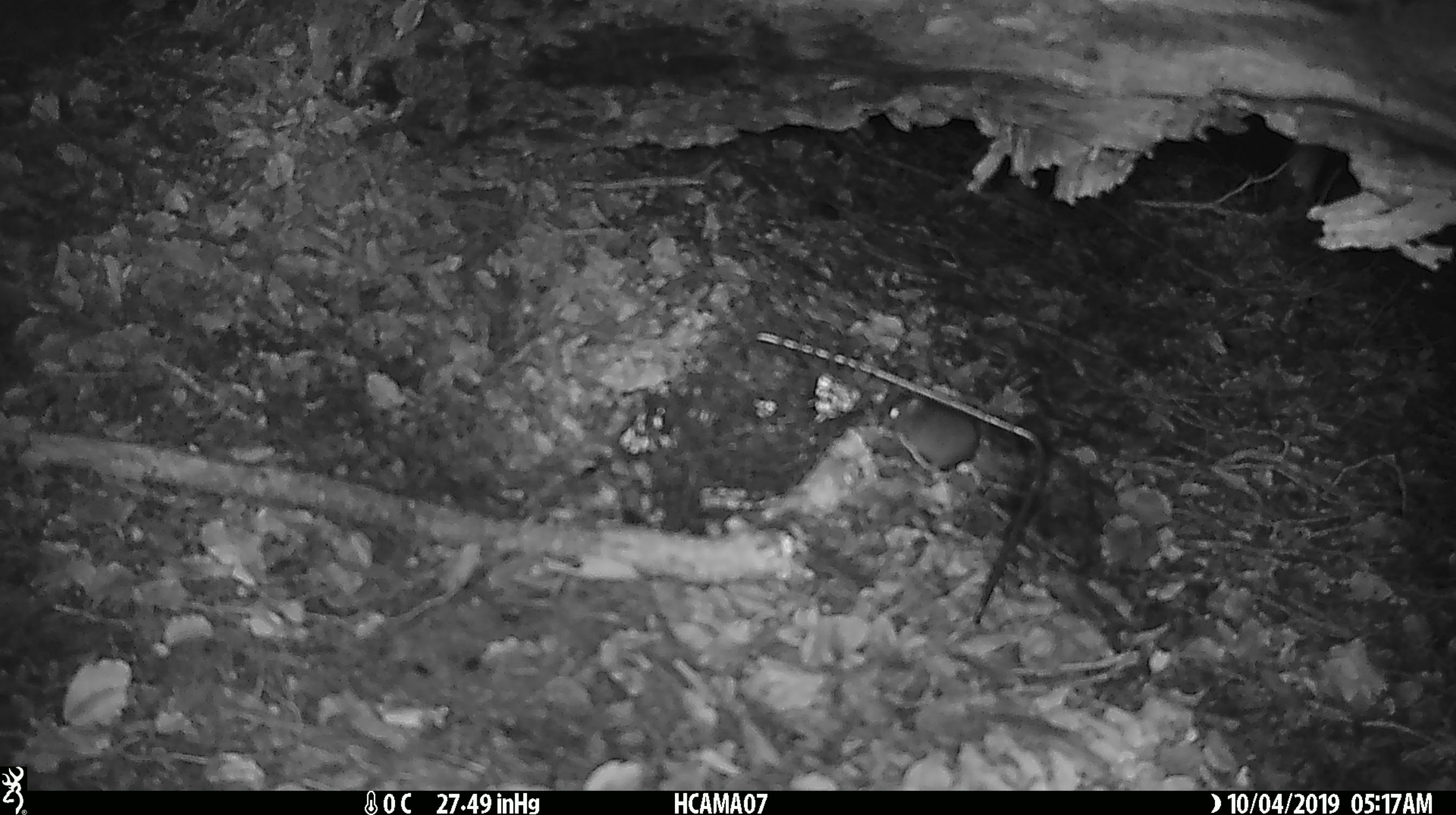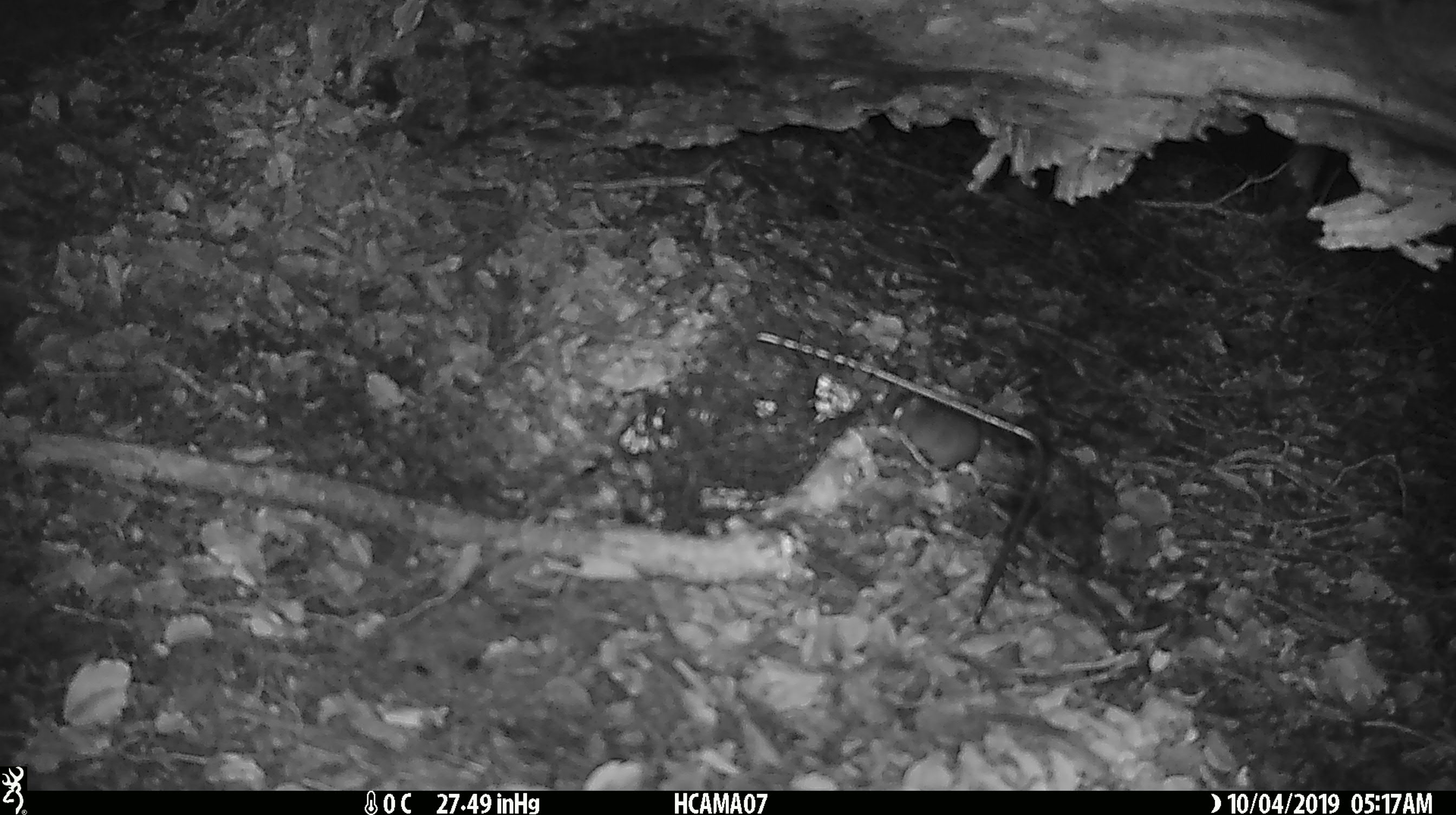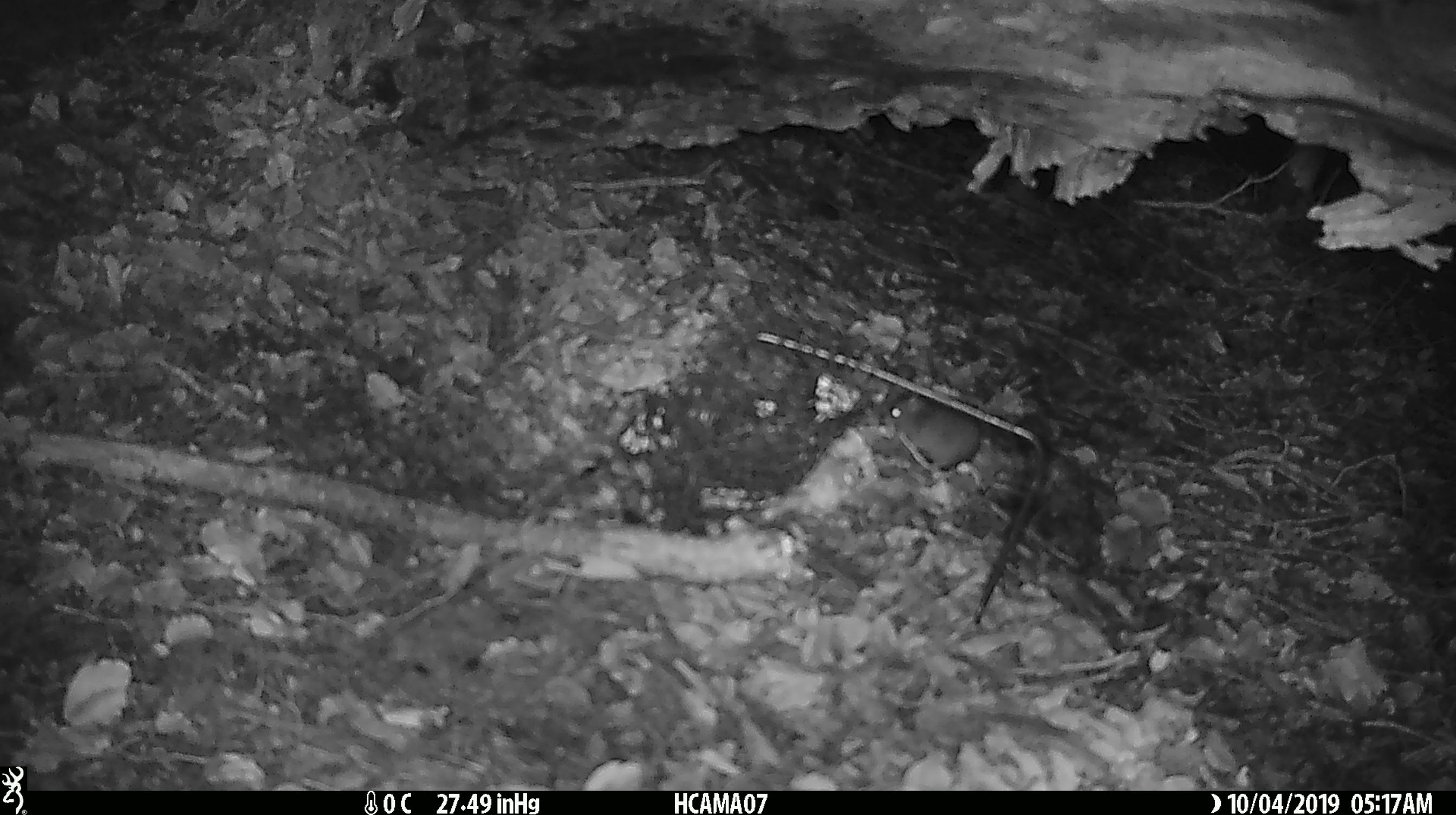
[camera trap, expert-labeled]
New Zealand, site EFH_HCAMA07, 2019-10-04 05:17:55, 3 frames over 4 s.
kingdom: Animalia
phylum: Chordata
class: Mammalia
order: Rodentia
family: Muridae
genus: Mus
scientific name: Mus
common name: mouse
Mouse (Mus).